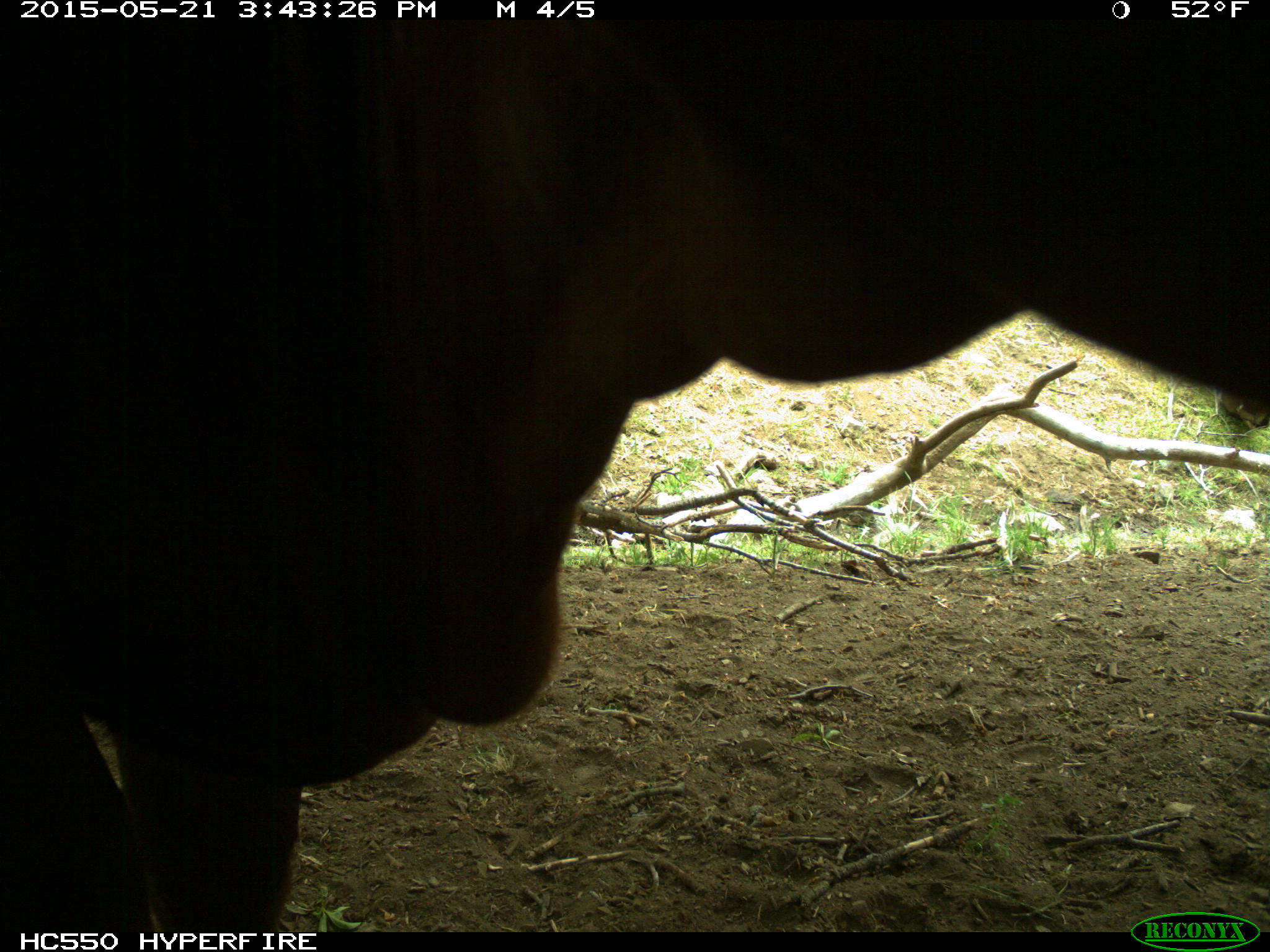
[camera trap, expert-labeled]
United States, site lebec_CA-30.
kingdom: Animalia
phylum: Chordata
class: Mammalia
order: Artiodactyla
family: Bovidae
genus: Bos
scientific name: Bos taurus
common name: domestic cow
Bos taurus (domestic cow).